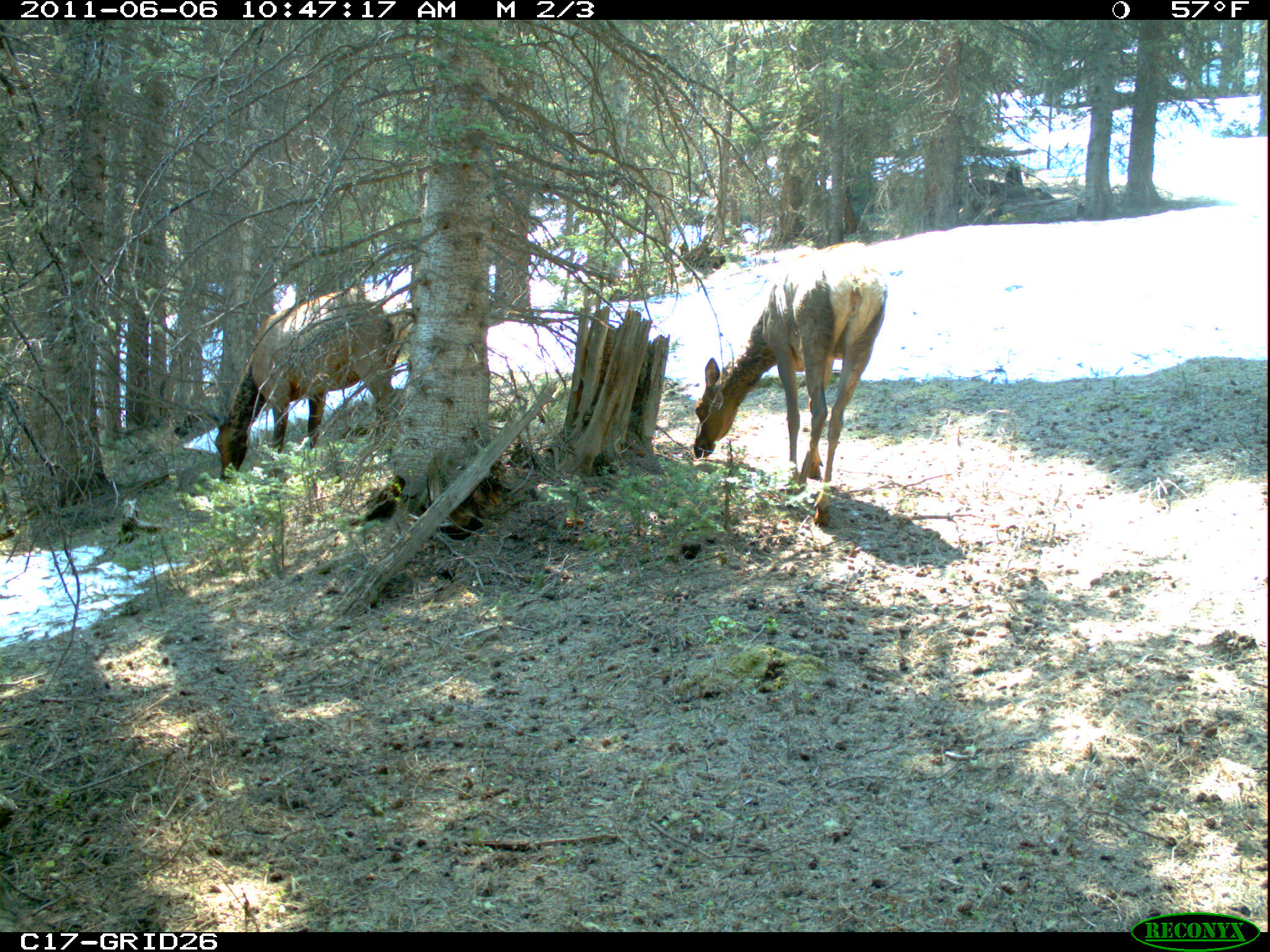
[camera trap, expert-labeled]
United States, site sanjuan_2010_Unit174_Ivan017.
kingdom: Animalia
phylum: Chordata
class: Mammalia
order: Artiodactyla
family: Cervidae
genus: Cervus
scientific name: Cervus elaphus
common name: red deer